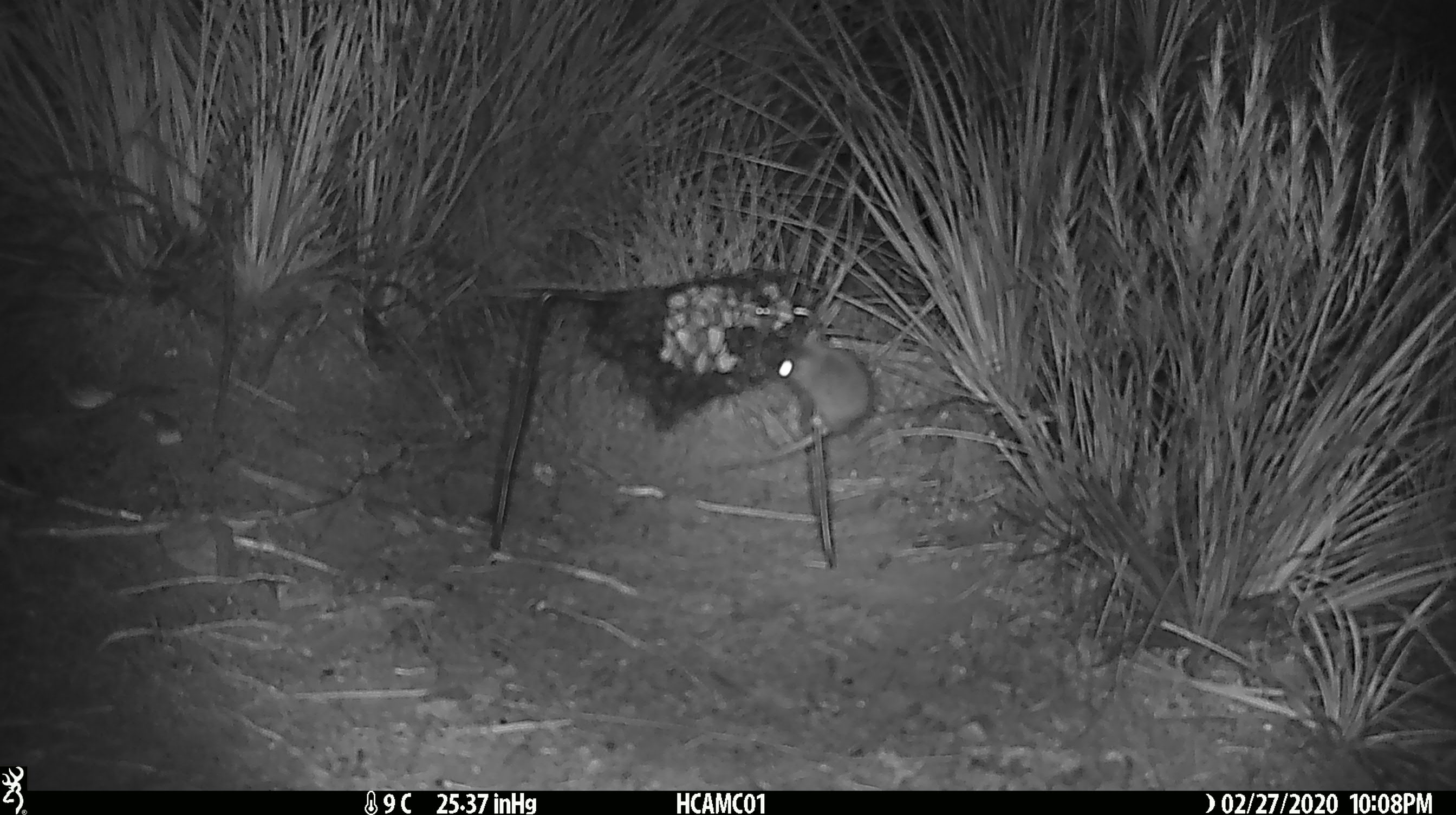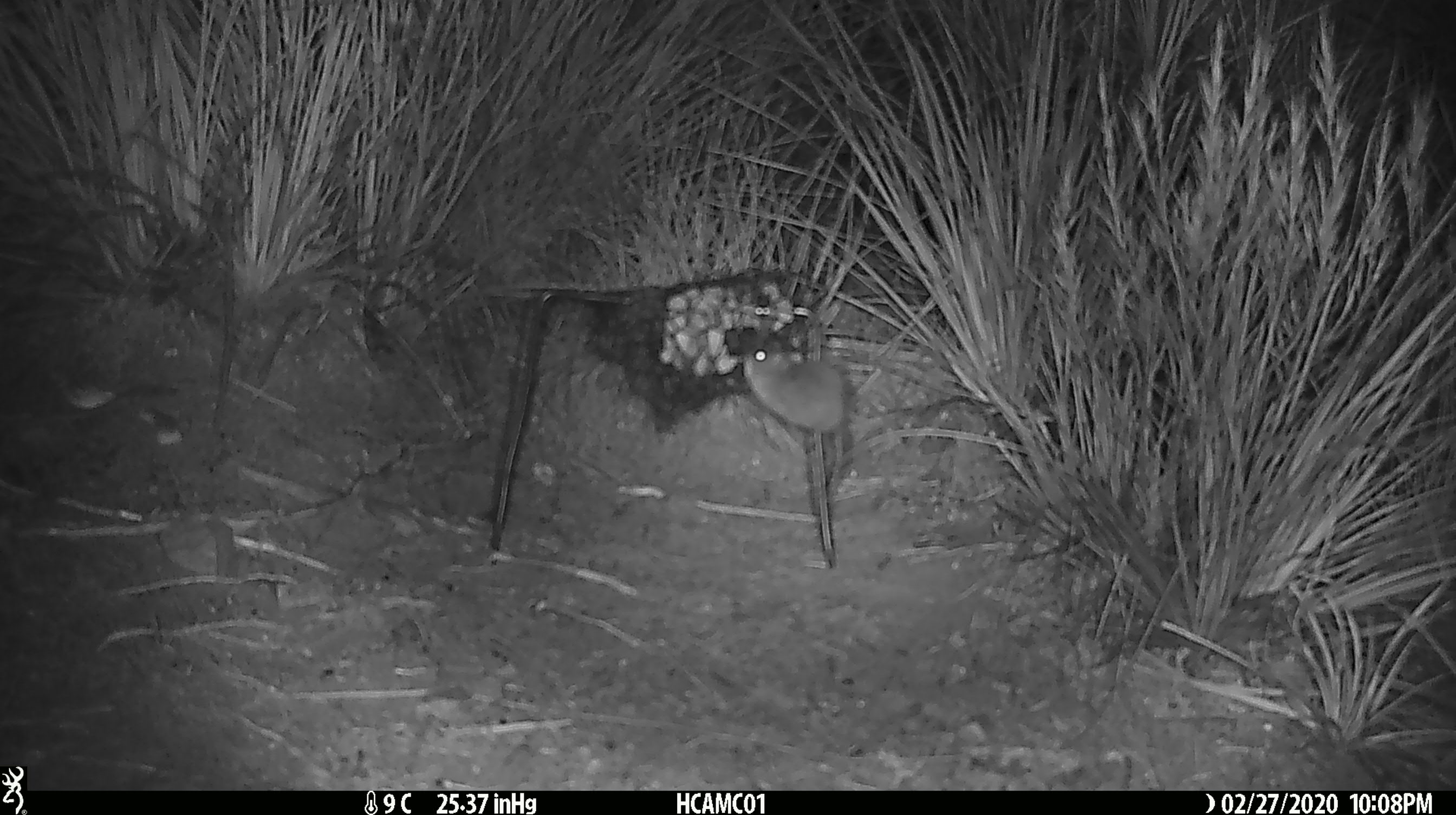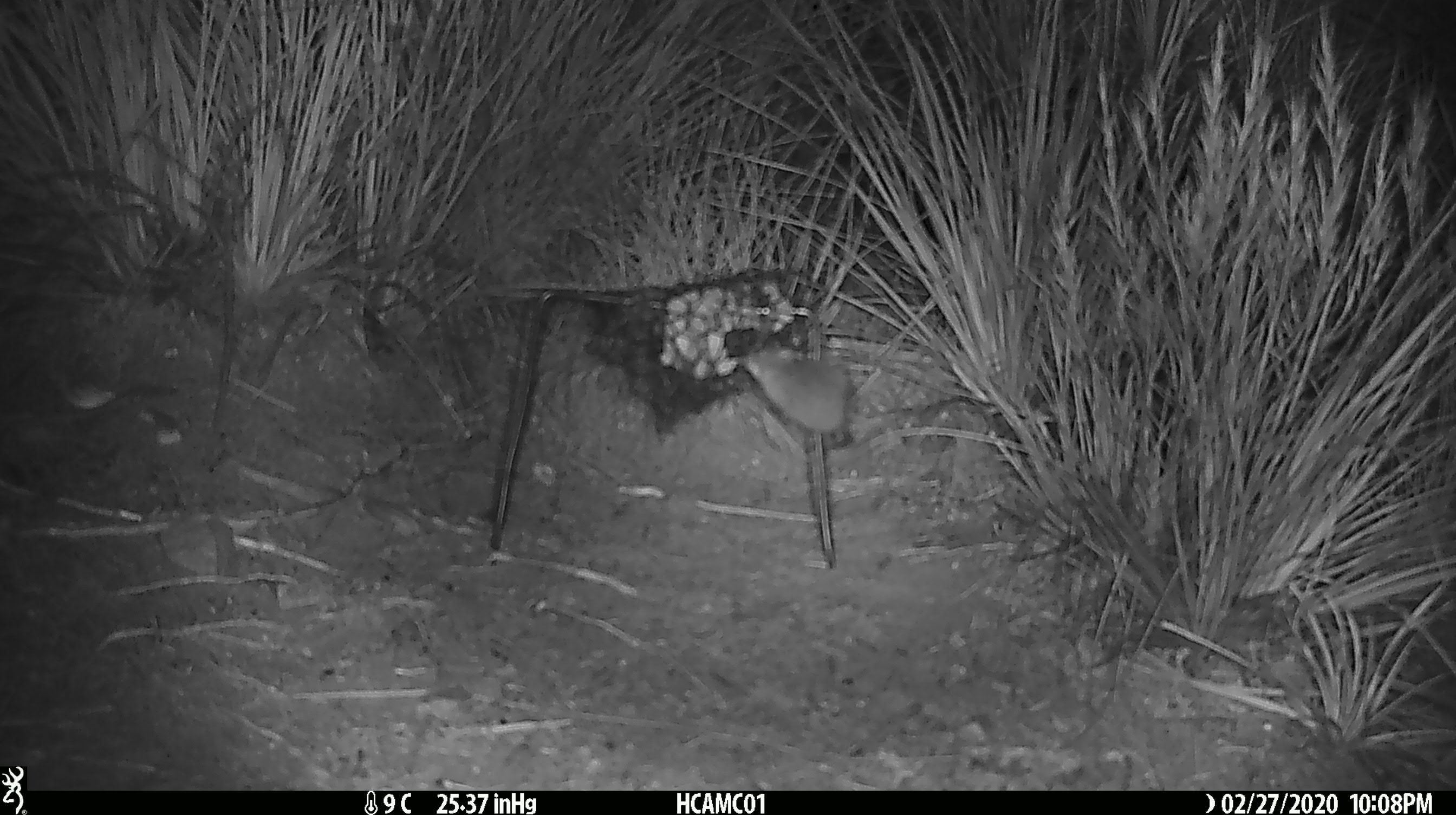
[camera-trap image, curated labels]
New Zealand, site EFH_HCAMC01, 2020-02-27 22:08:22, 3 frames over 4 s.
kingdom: Animalia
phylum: Chordata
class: Mammalia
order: Rodentia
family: Muridae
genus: Mus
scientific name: Mus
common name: mouse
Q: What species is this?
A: Mouse (Mus).